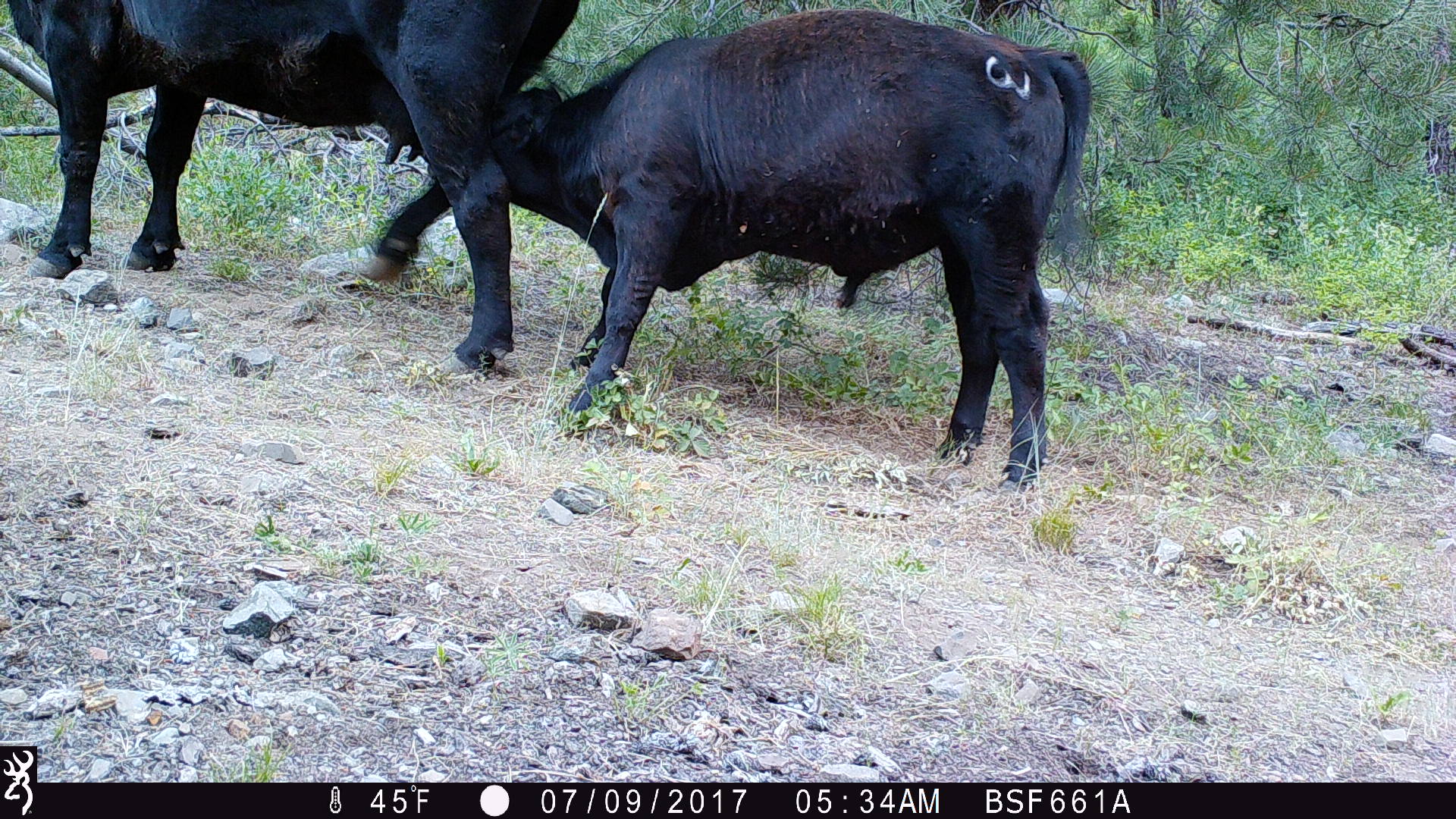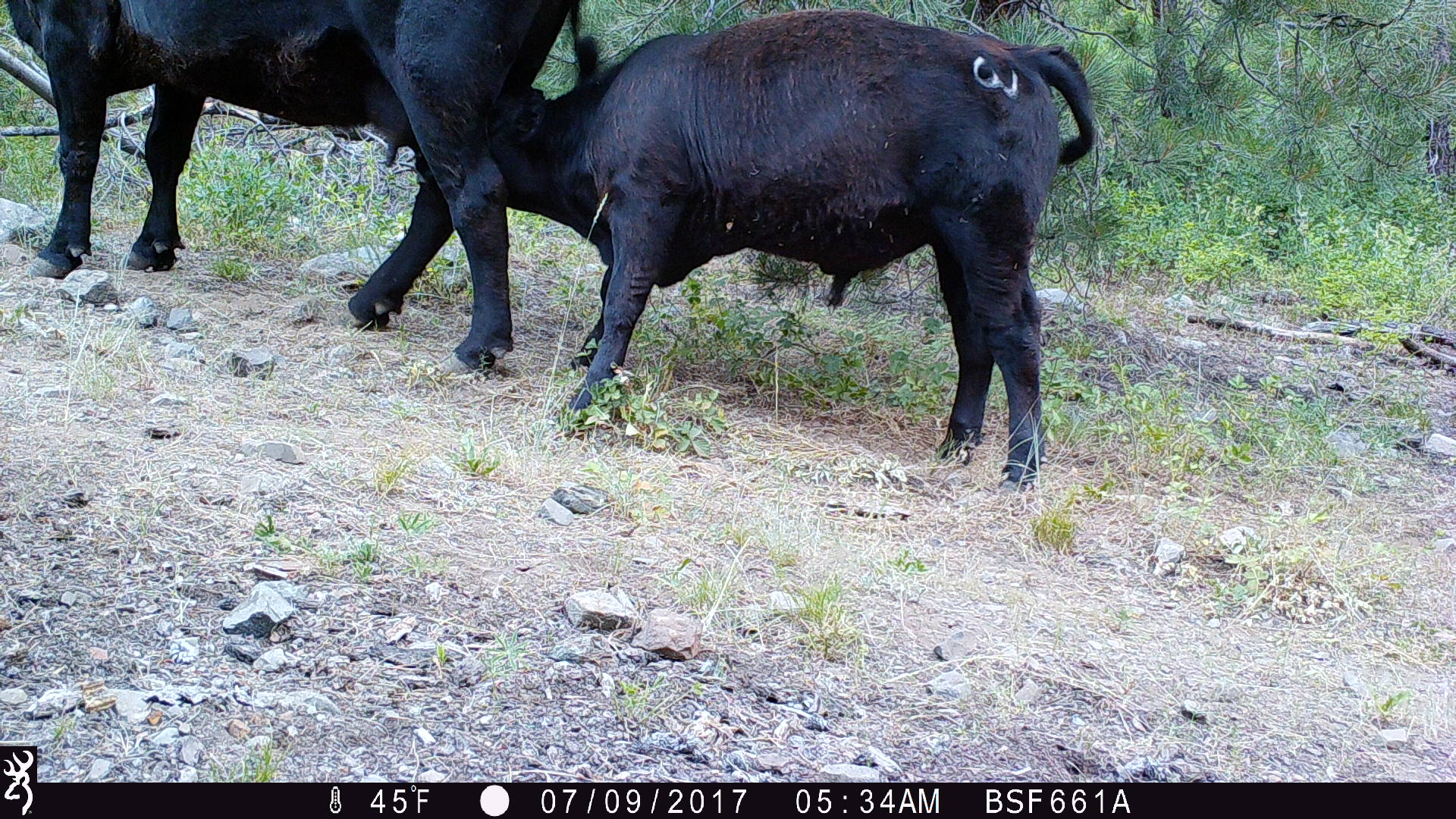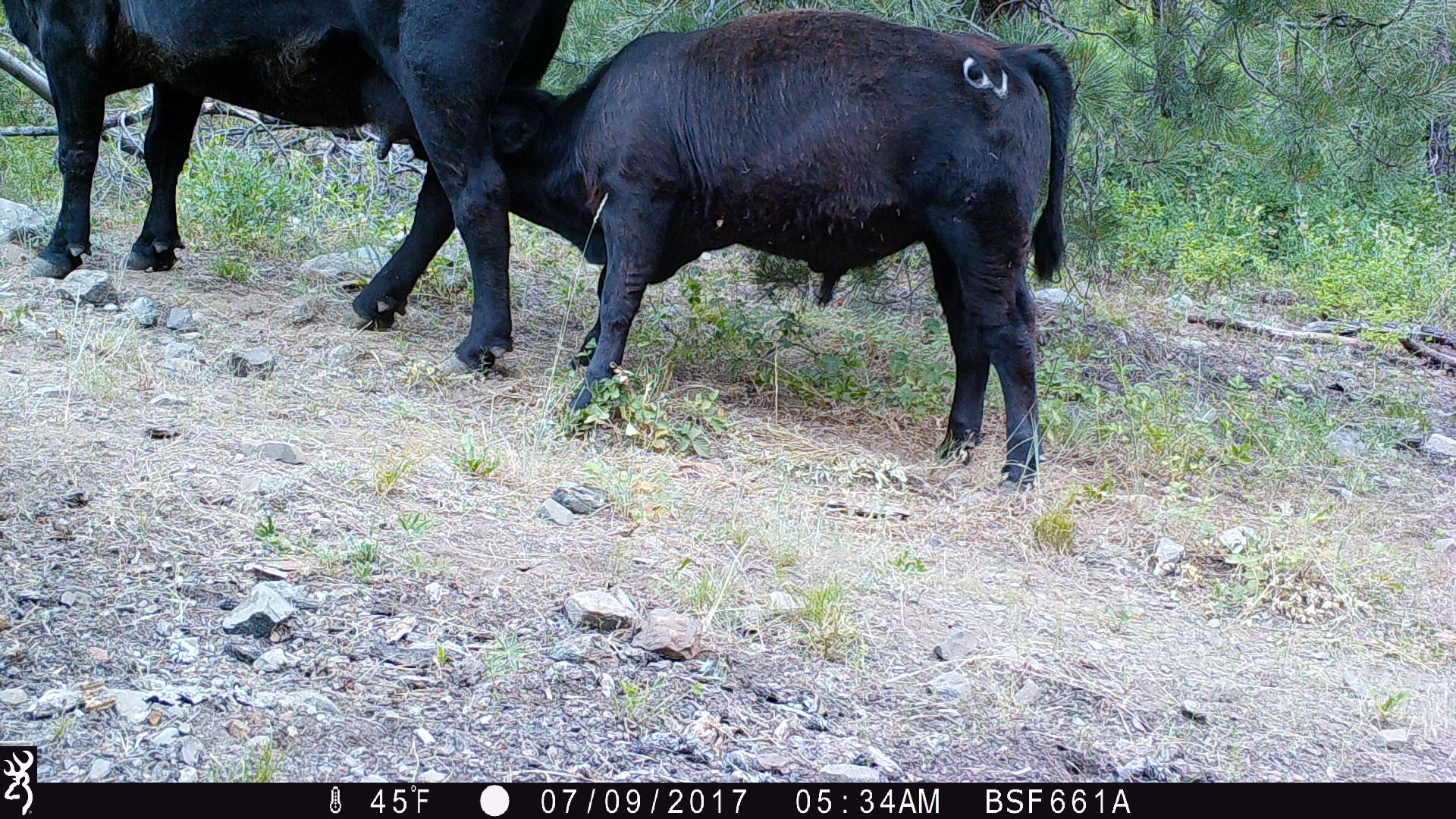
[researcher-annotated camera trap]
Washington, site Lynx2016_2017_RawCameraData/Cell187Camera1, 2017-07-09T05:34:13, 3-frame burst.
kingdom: Animalia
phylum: Chordata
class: Mammalia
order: Artiodactyla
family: Bovidae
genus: Bos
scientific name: Bos taurus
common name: domestic cattle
Domestic cattle (Bos taurus). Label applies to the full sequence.